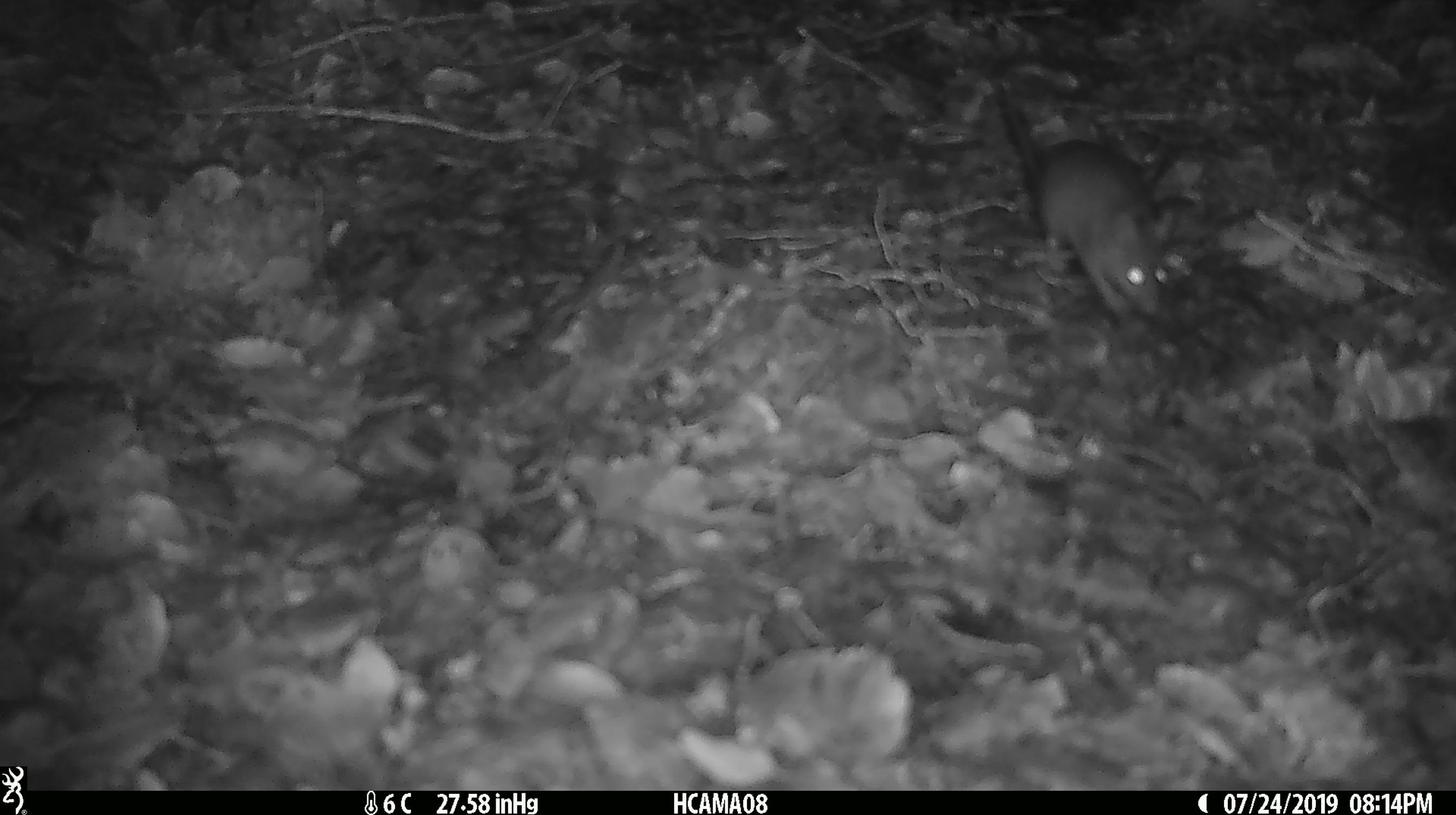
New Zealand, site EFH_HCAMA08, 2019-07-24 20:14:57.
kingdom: Animalia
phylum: Chordata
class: Mammalia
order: Rodentia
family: Muridae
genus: Mus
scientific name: Mus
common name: mouse